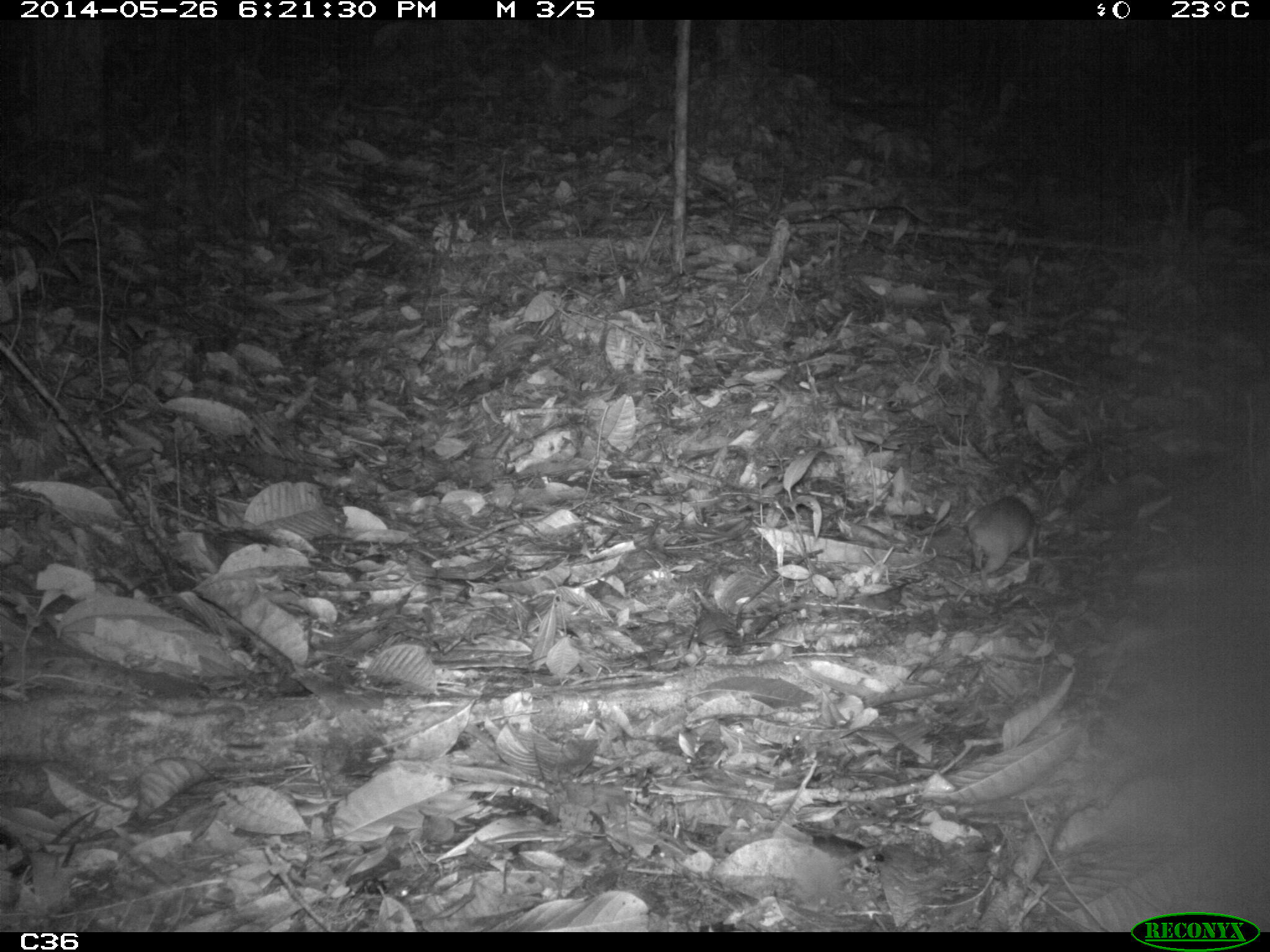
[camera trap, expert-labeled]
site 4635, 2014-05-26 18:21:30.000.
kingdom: Animalia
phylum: Chordata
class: Mammalia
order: Rodentia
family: Muridae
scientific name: Muridae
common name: mice, rats, and gerbils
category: unknown mouse or rat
Unknown mouse or rat (mice, rats, and gerbils) (Muridae), count 1, age adult.